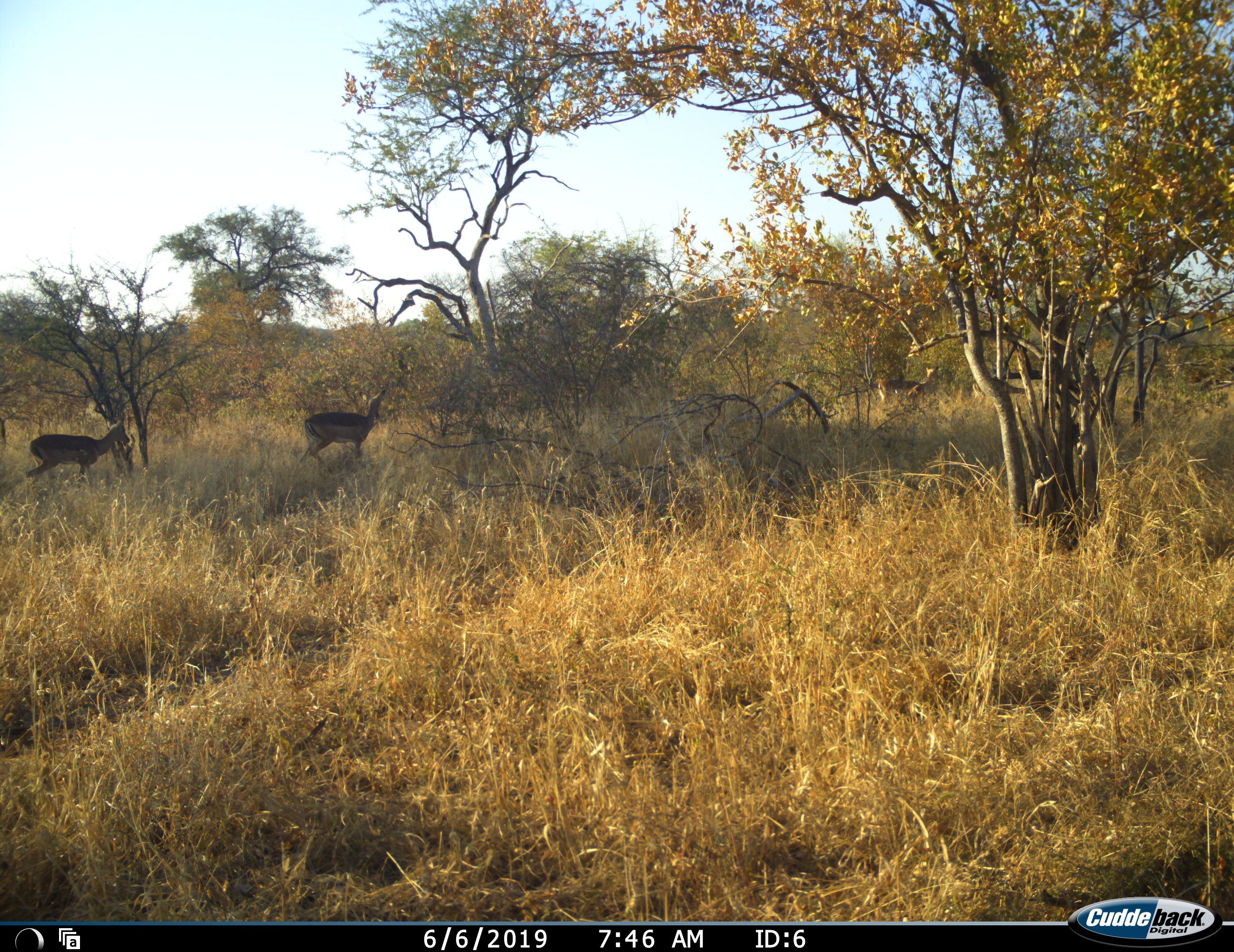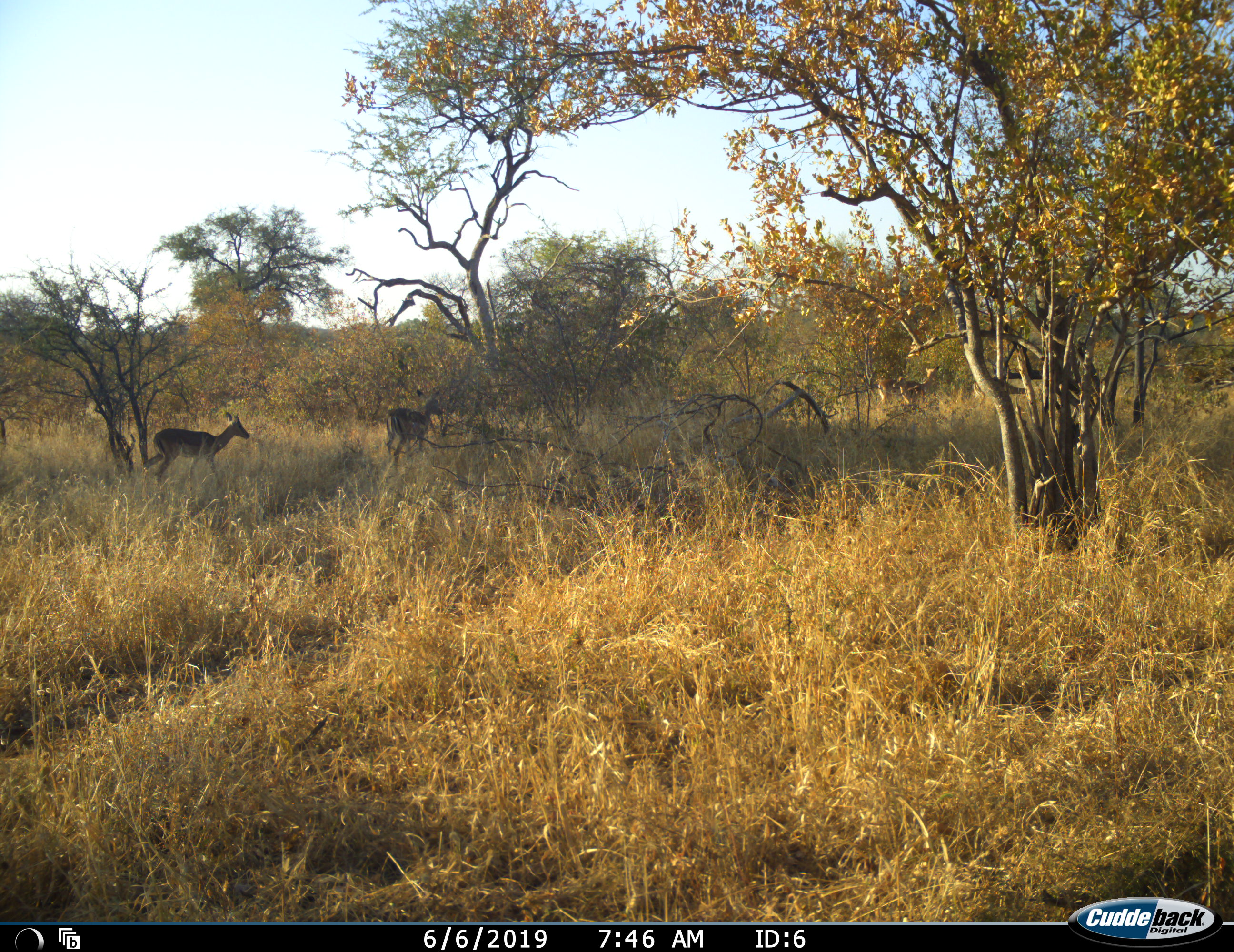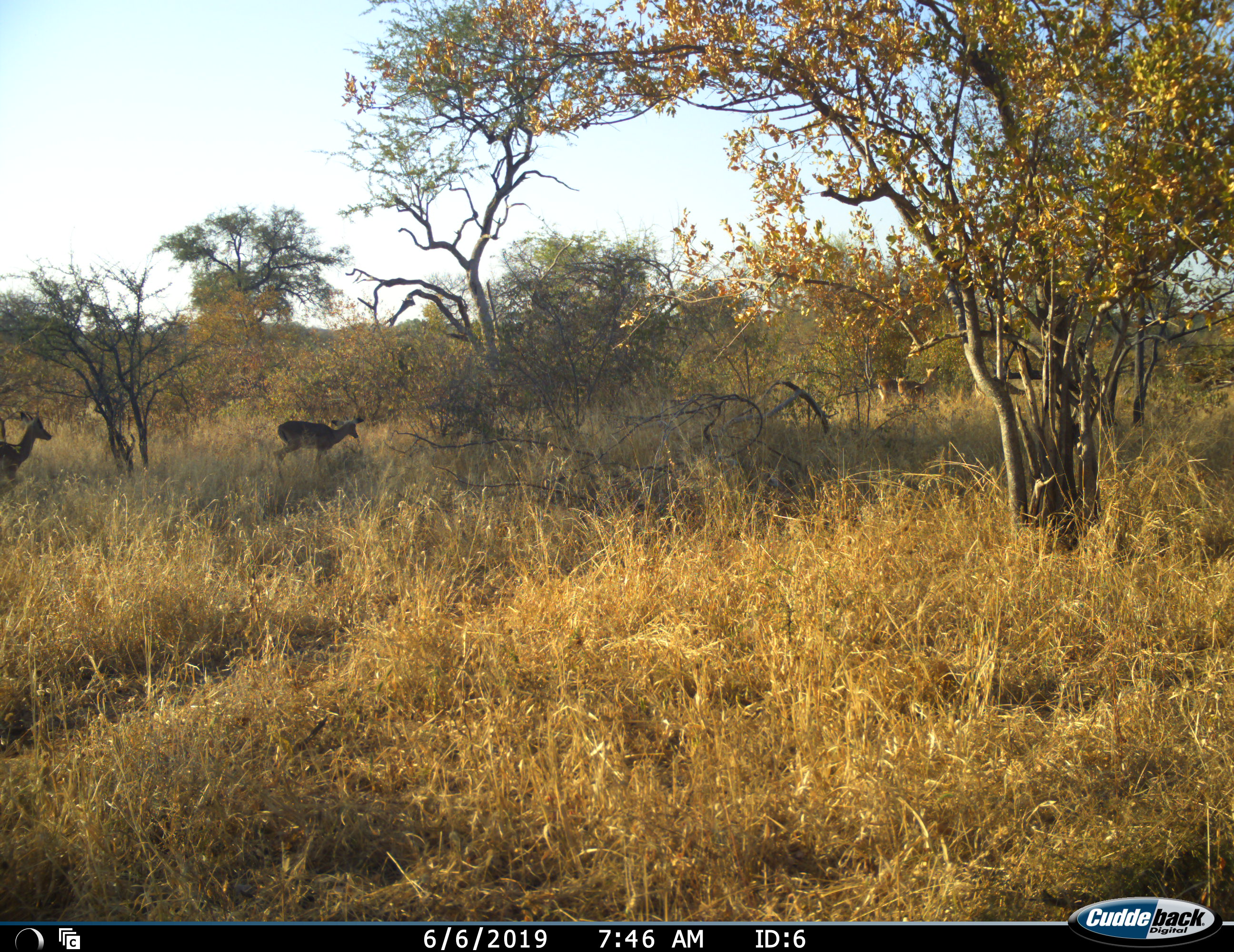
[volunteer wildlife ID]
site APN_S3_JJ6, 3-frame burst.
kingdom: Animalia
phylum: Chordata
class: Mammalia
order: Artiodactyla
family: Bovidae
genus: Aepyceros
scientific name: Aepyceros melampus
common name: impala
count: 5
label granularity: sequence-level